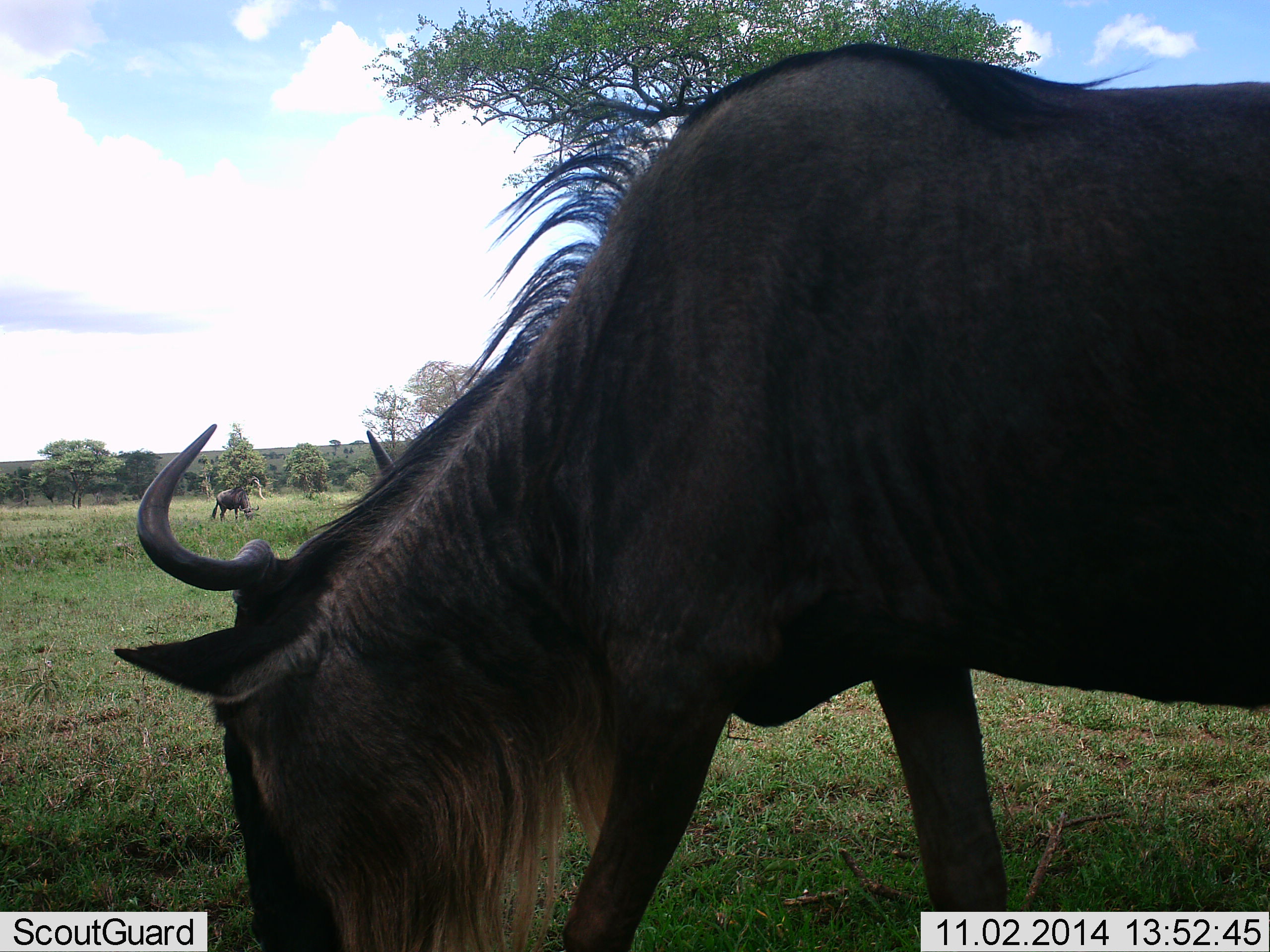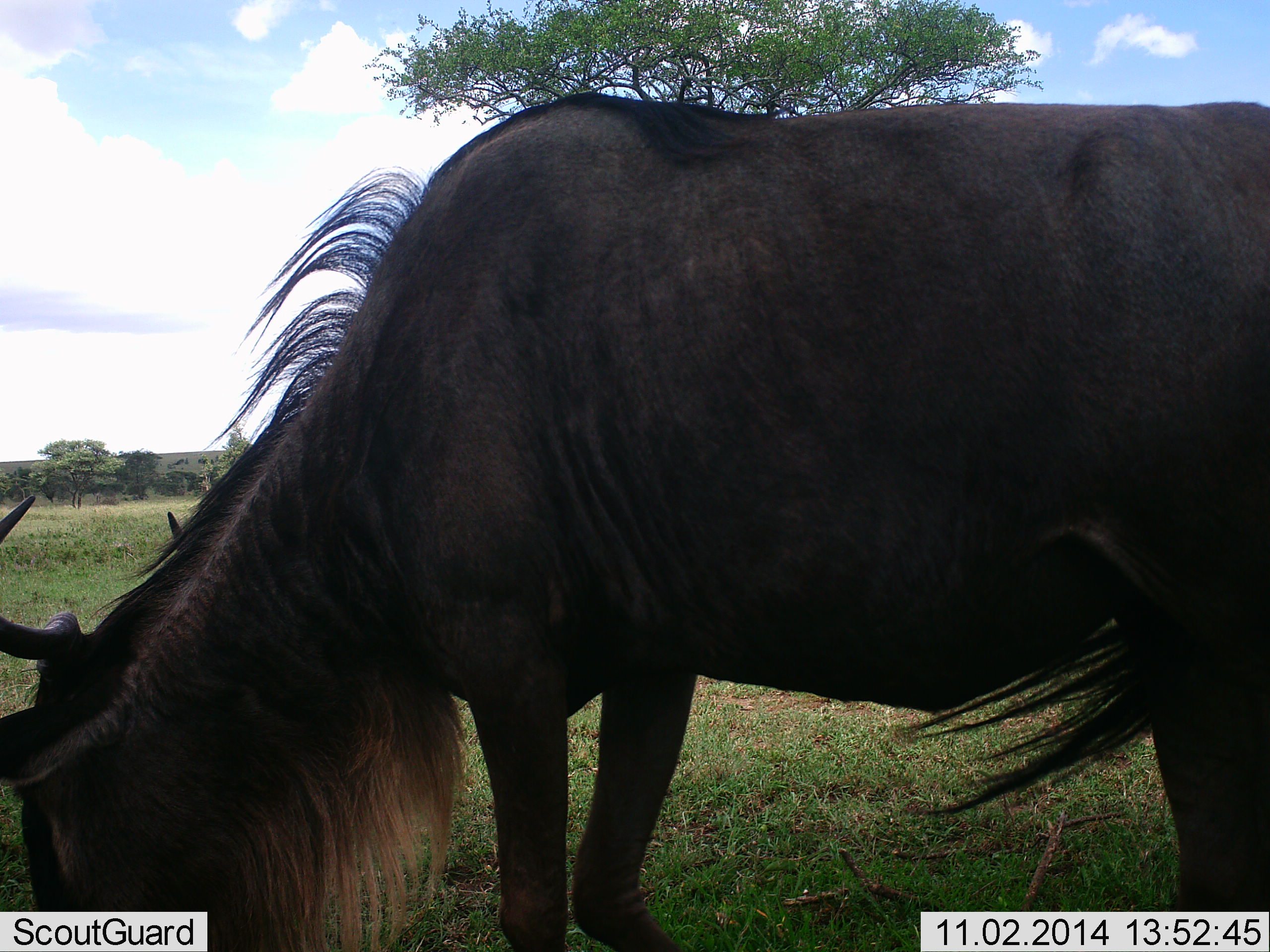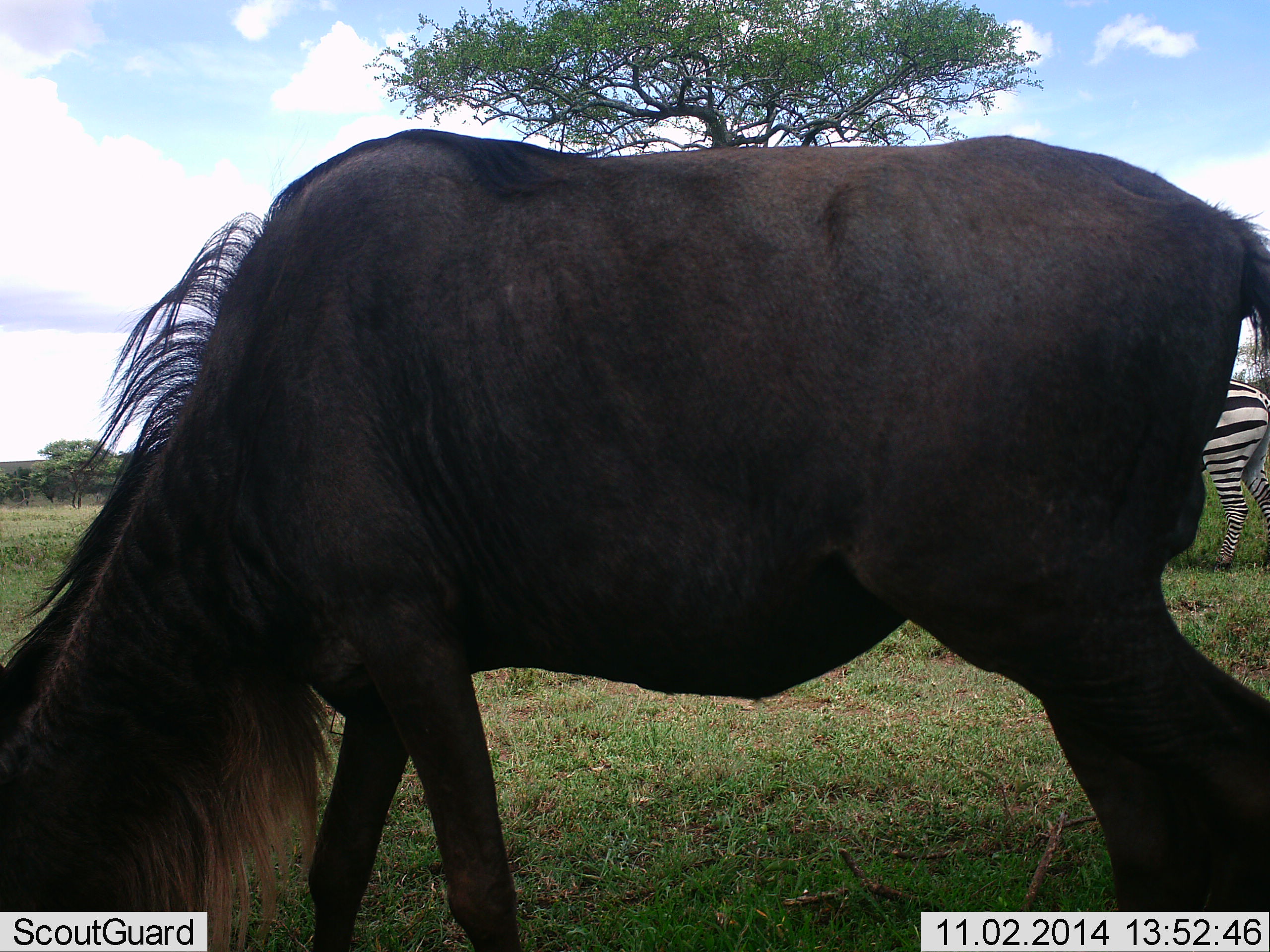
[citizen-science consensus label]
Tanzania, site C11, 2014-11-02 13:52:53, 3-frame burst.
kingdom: Animalia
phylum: Chordata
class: Mammalia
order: Artiodactyla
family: Bovidae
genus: Connochaetes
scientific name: Connochaetes taurinus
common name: blue wildebeest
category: wildebeest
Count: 2.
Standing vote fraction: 50%.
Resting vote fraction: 0%.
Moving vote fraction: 67%.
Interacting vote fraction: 0%.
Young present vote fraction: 0%.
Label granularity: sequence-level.